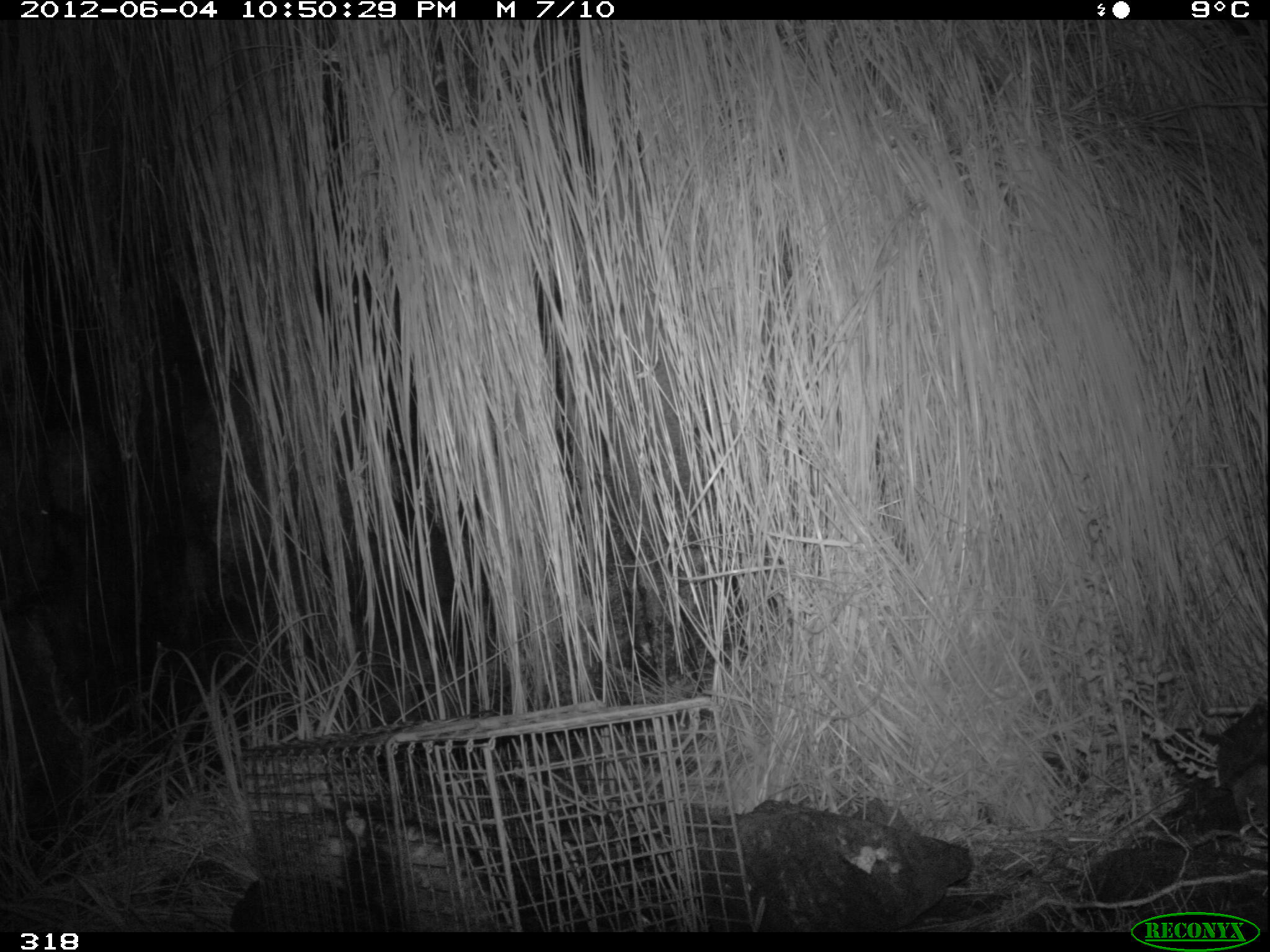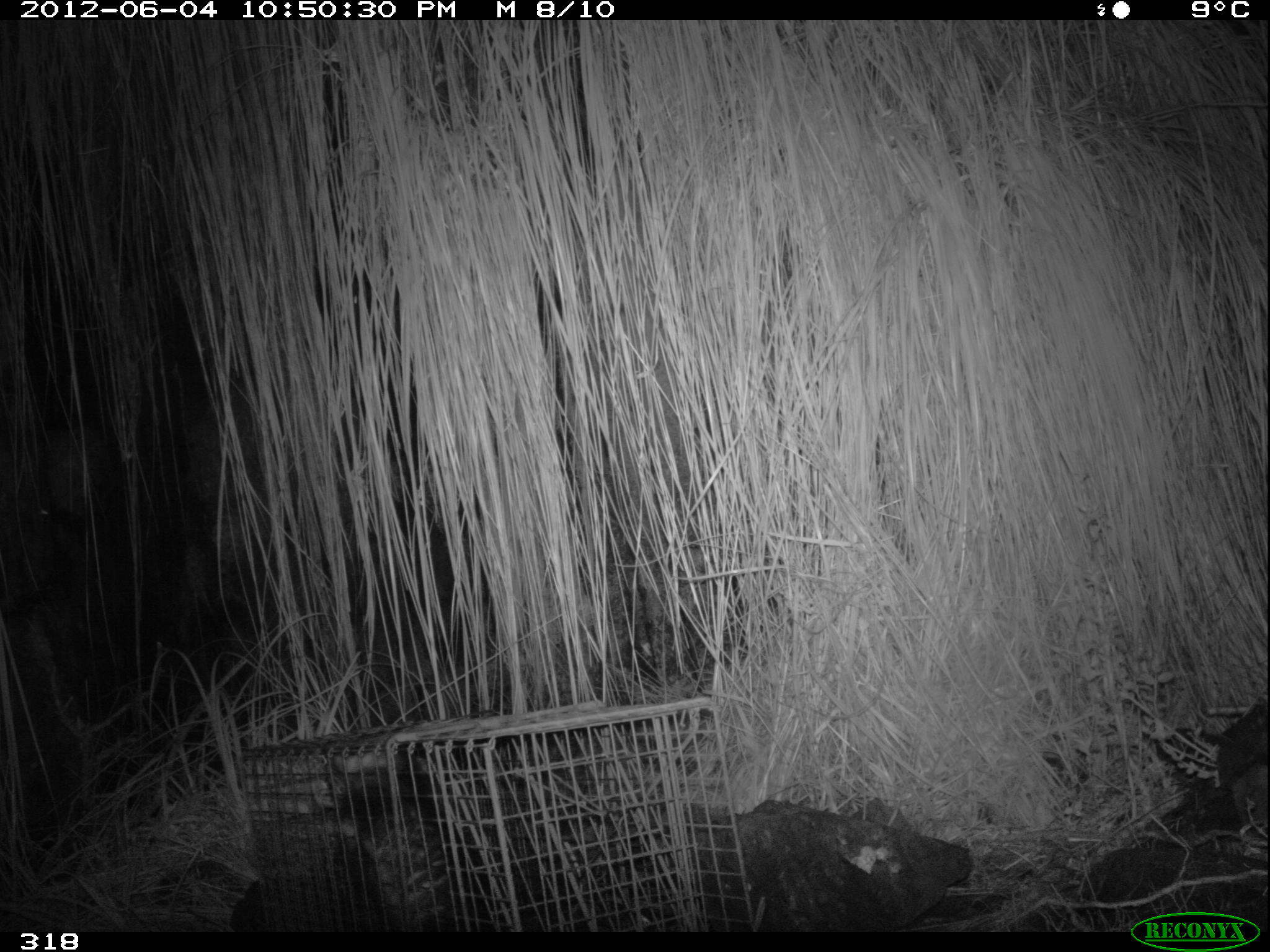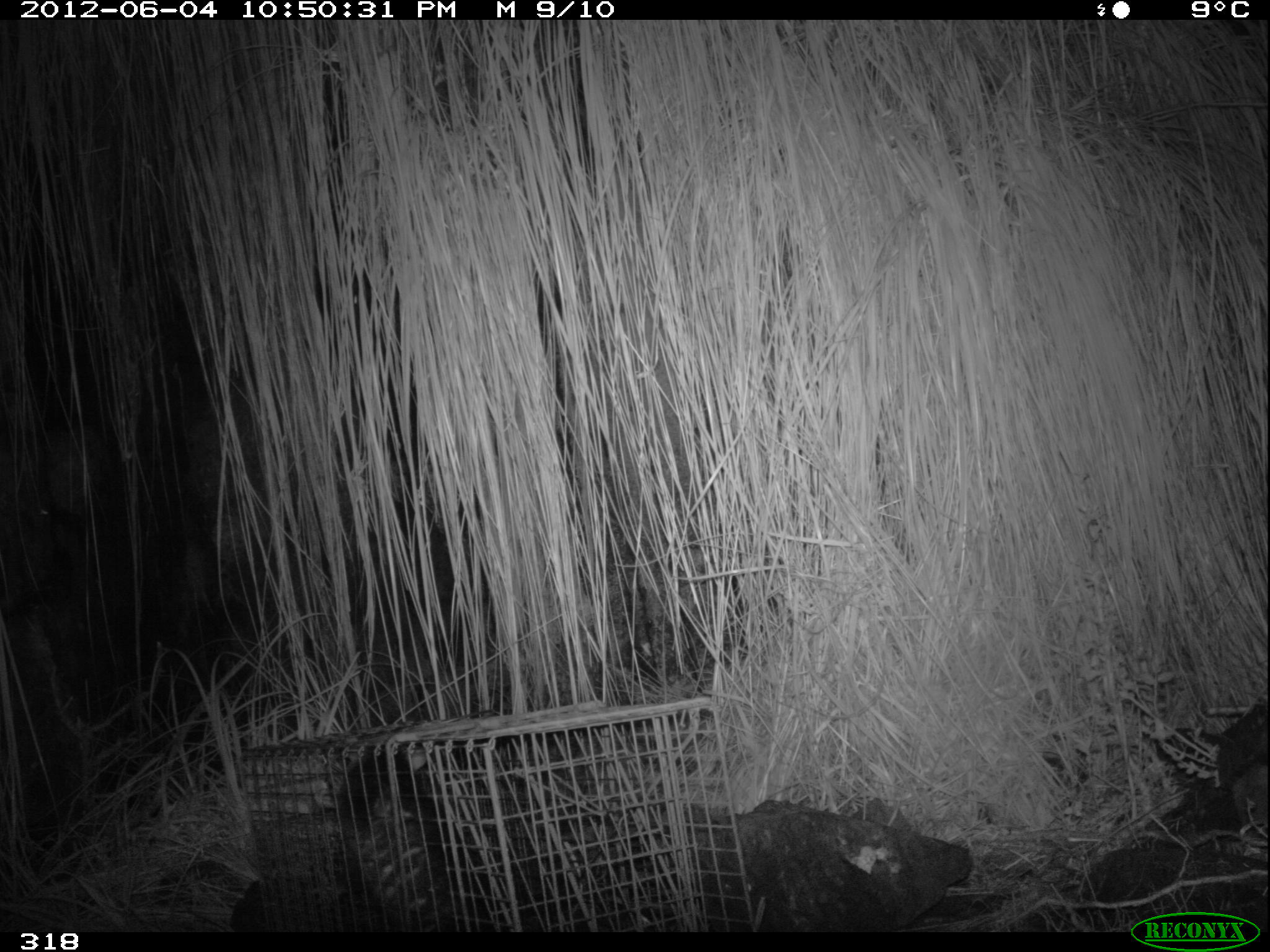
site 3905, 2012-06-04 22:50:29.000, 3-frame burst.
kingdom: Animalia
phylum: Chordata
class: Mammalia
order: Didelphimorphia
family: Didelphidae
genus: Didelphis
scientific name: Didelphis pernigra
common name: andean white-eared opossum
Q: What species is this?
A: Didelphis pernigra (andean white-eared opossum).